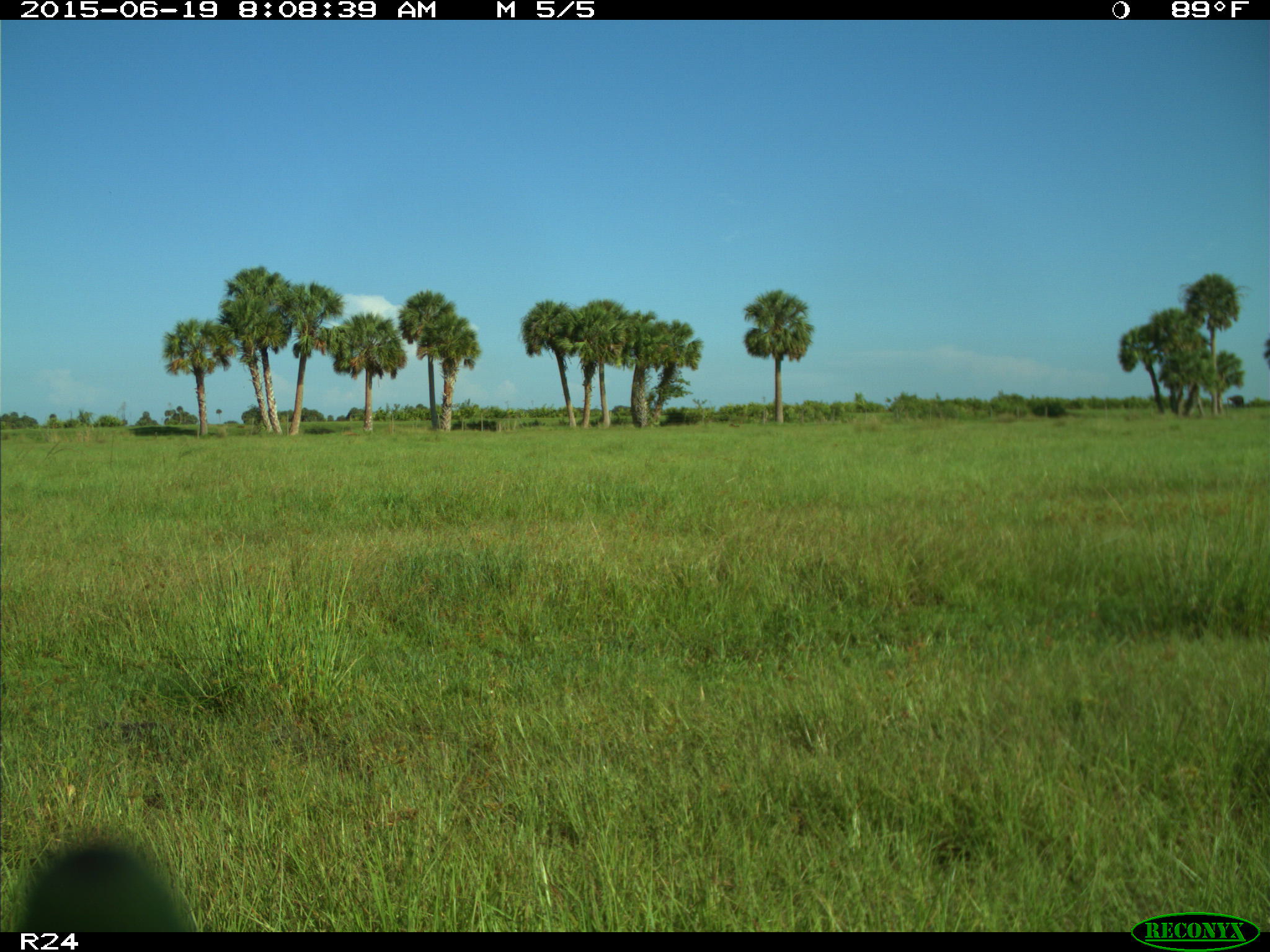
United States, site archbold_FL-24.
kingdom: Animalia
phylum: Chordata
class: Mammalia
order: Artiodactyla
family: Bovidae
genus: Bos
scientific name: Bos taurus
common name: domestic cow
Bos taurus (domestic cow).